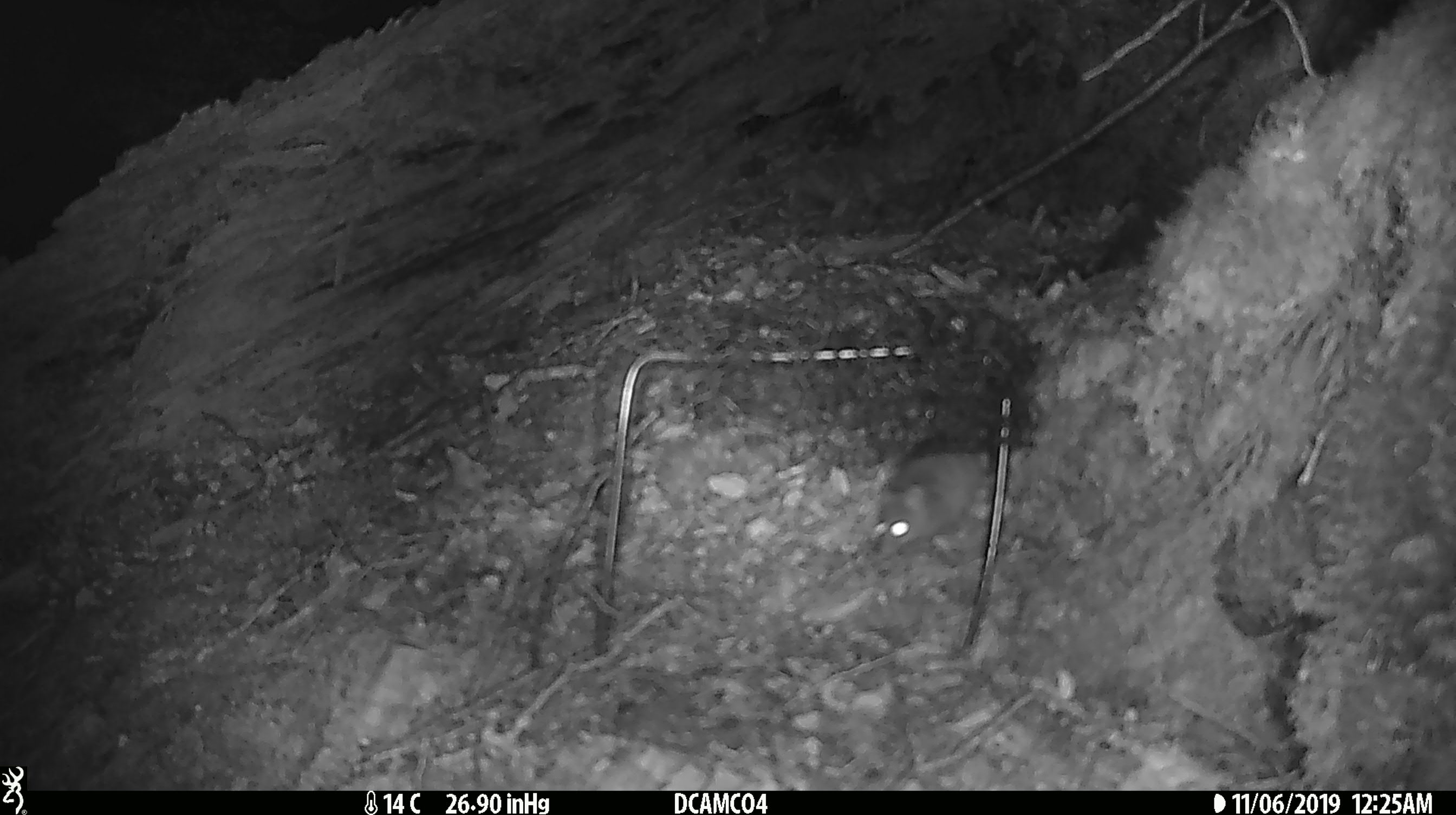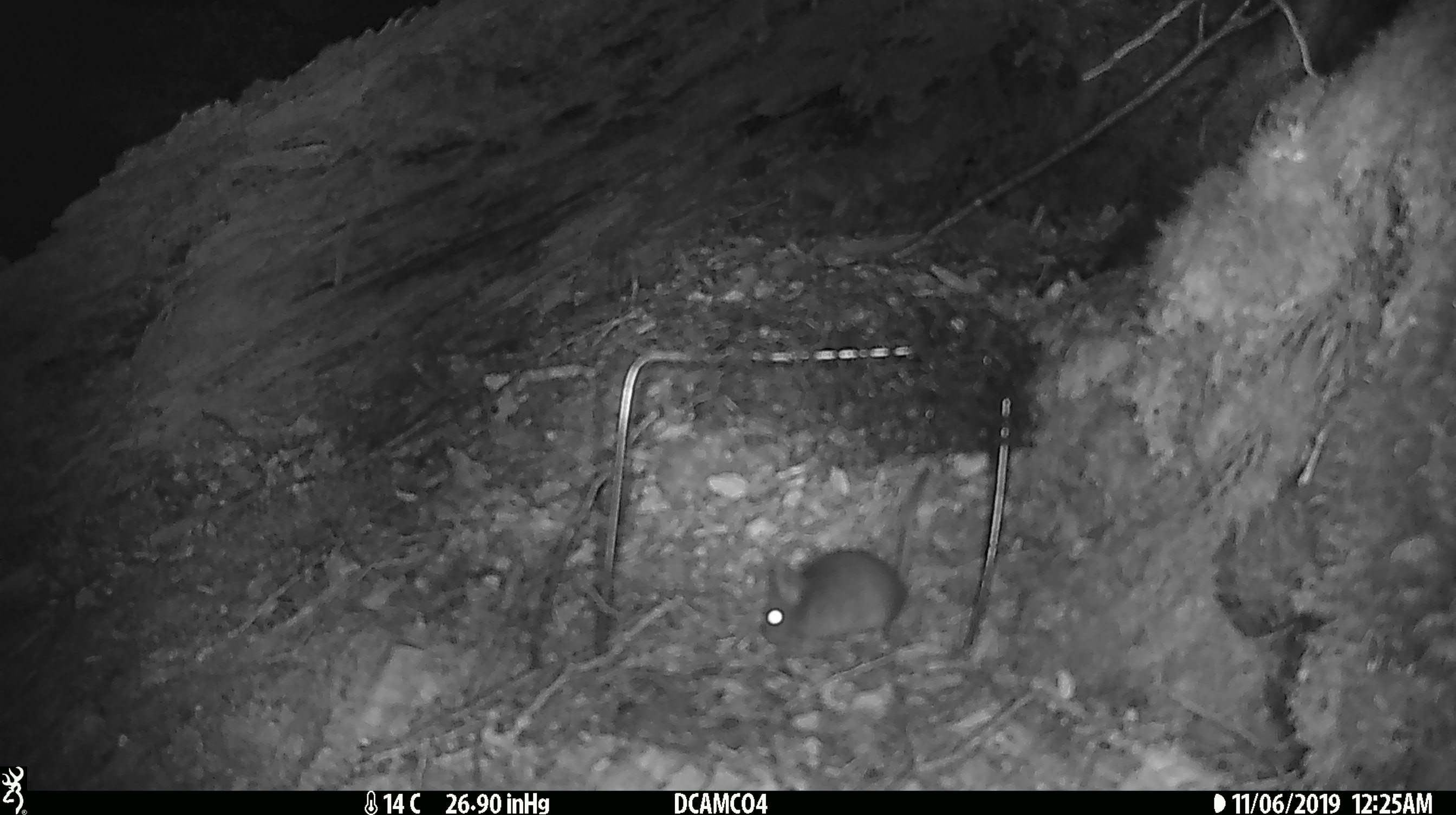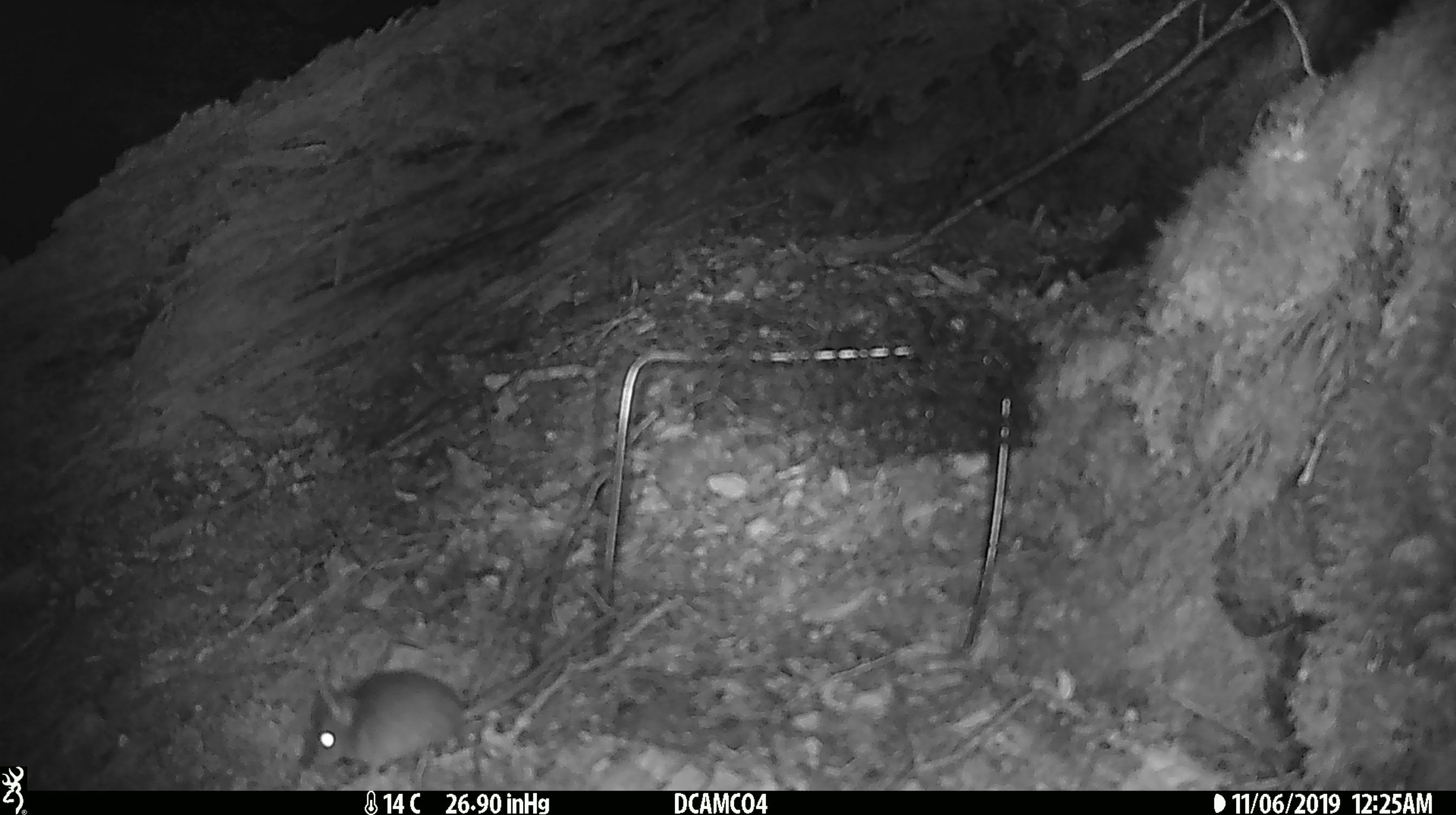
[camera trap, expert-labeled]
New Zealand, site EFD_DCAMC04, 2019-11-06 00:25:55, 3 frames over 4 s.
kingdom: Animalia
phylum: Chordata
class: Mammalia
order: Rodentia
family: Muridae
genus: Mus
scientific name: Mus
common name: mouse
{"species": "mouse (Mus)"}